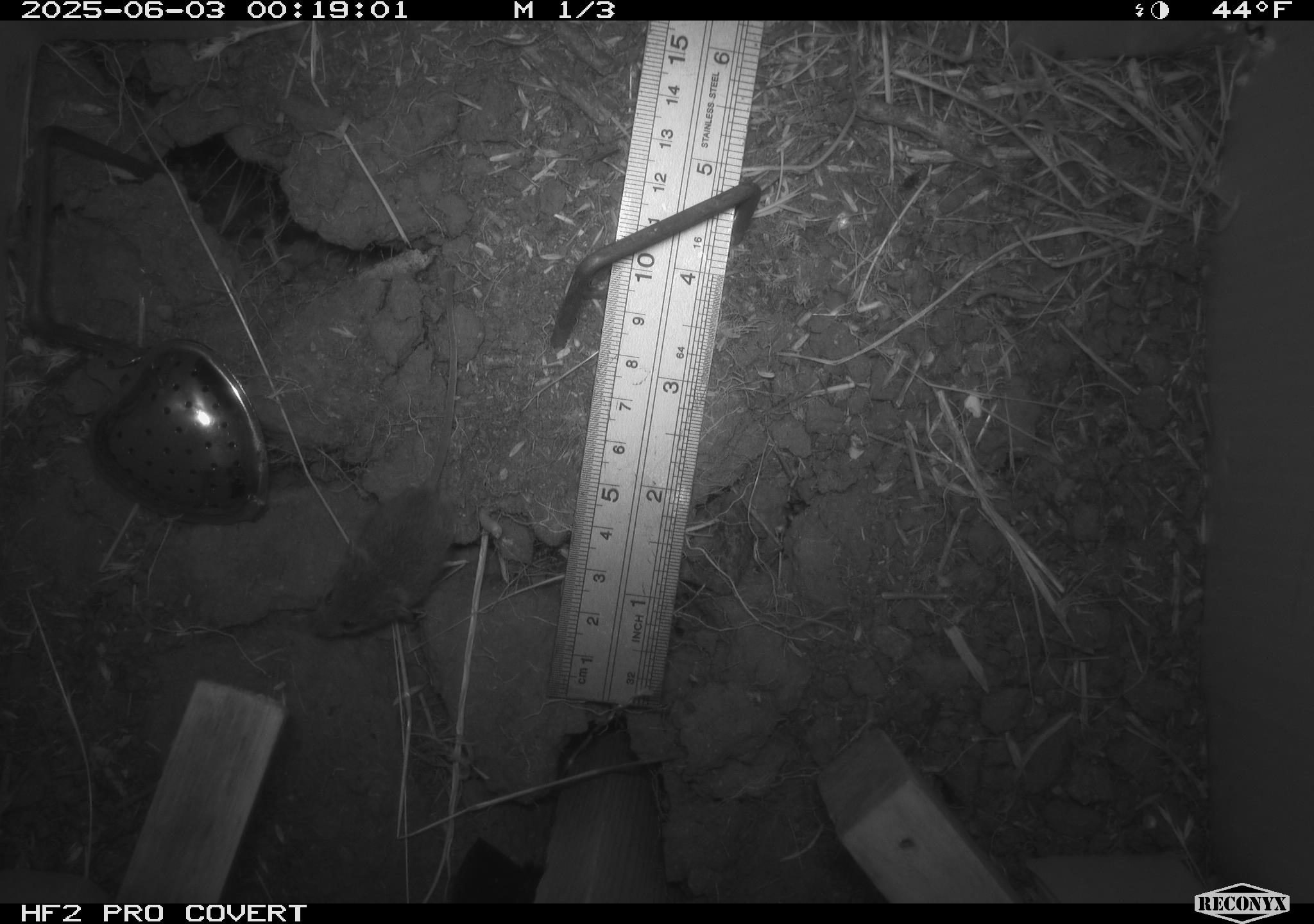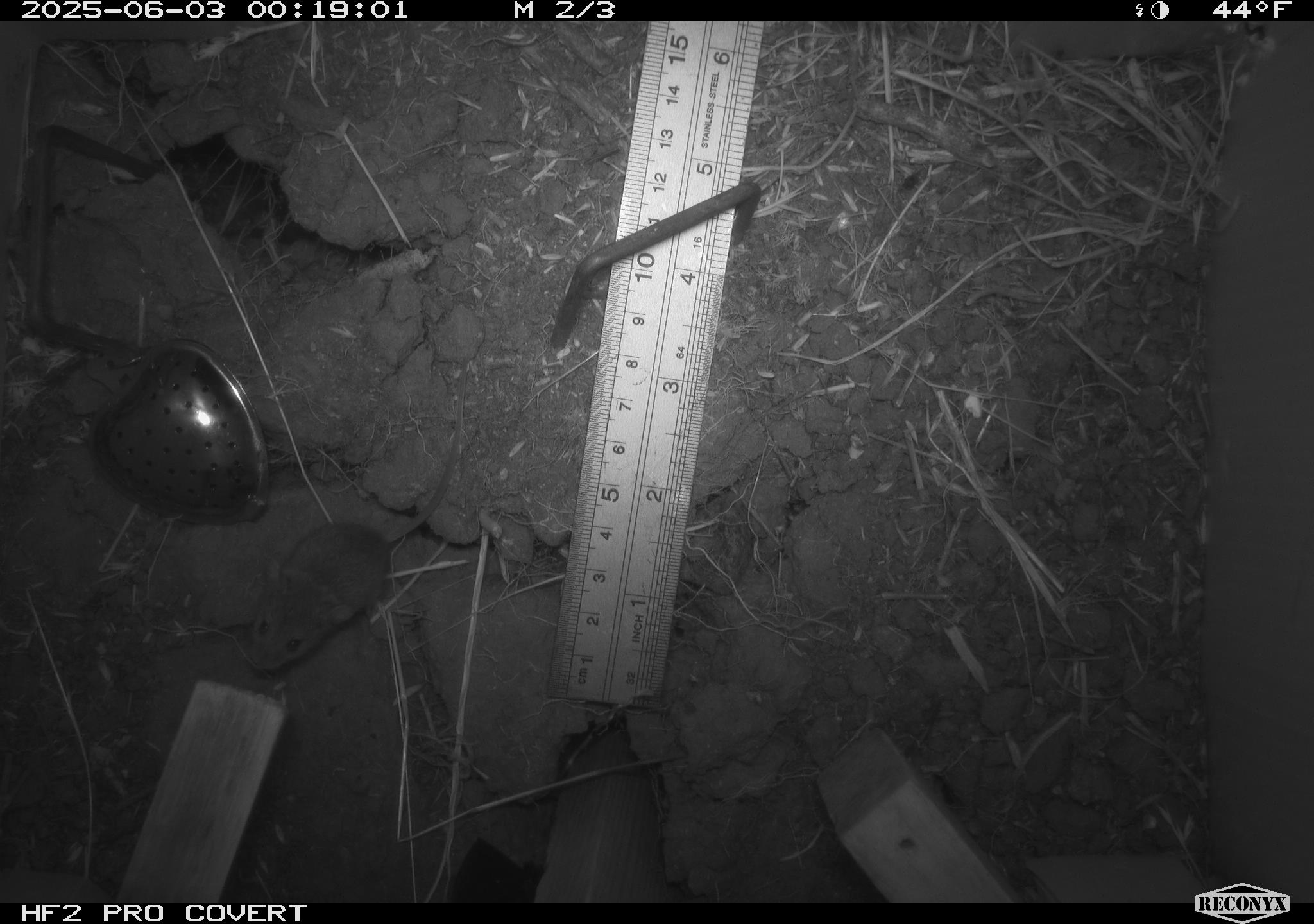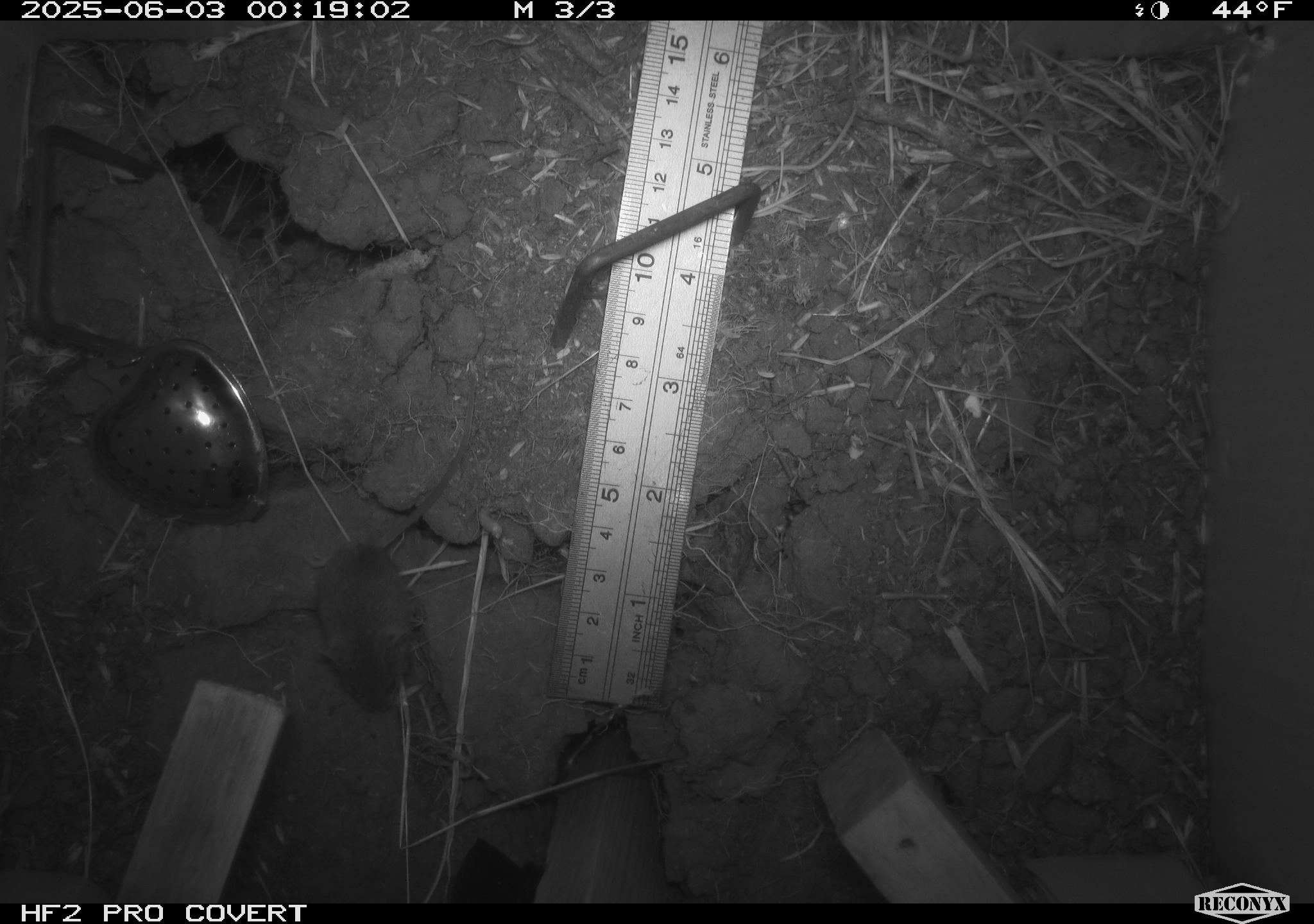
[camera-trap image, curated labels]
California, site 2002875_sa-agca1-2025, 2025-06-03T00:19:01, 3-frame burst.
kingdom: Animalia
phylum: Chordata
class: Mammalia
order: Rodentia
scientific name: Rodentia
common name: mouse species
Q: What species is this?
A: Mouse species (Rodentia).